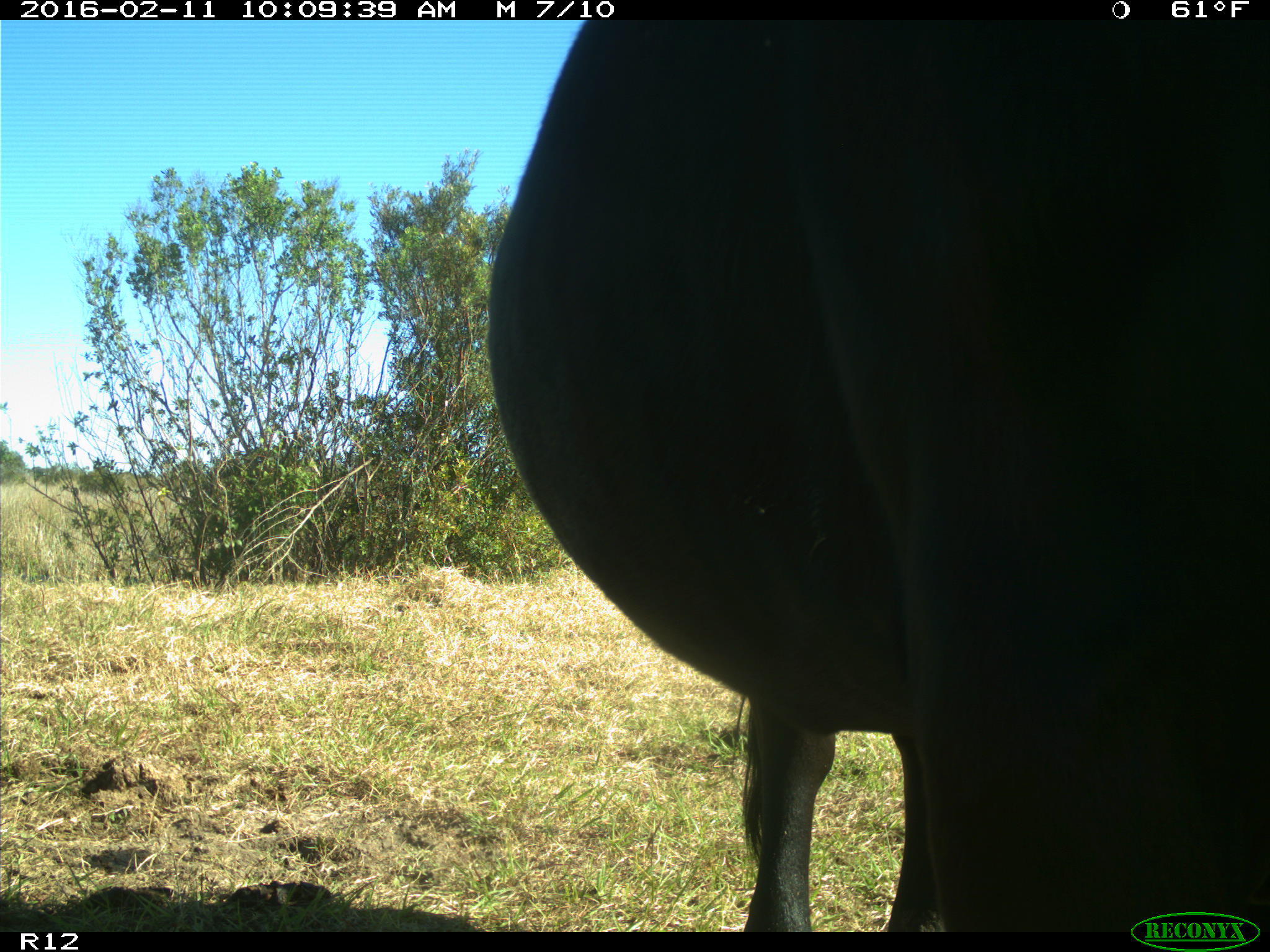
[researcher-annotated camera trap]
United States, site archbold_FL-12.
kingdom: Animalia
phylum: Chordata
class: Mammalia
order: Artiodactyla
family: Bovidae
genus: Bos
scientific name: Bos taurus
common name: domestic cow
Bos taurus (domestic cow).